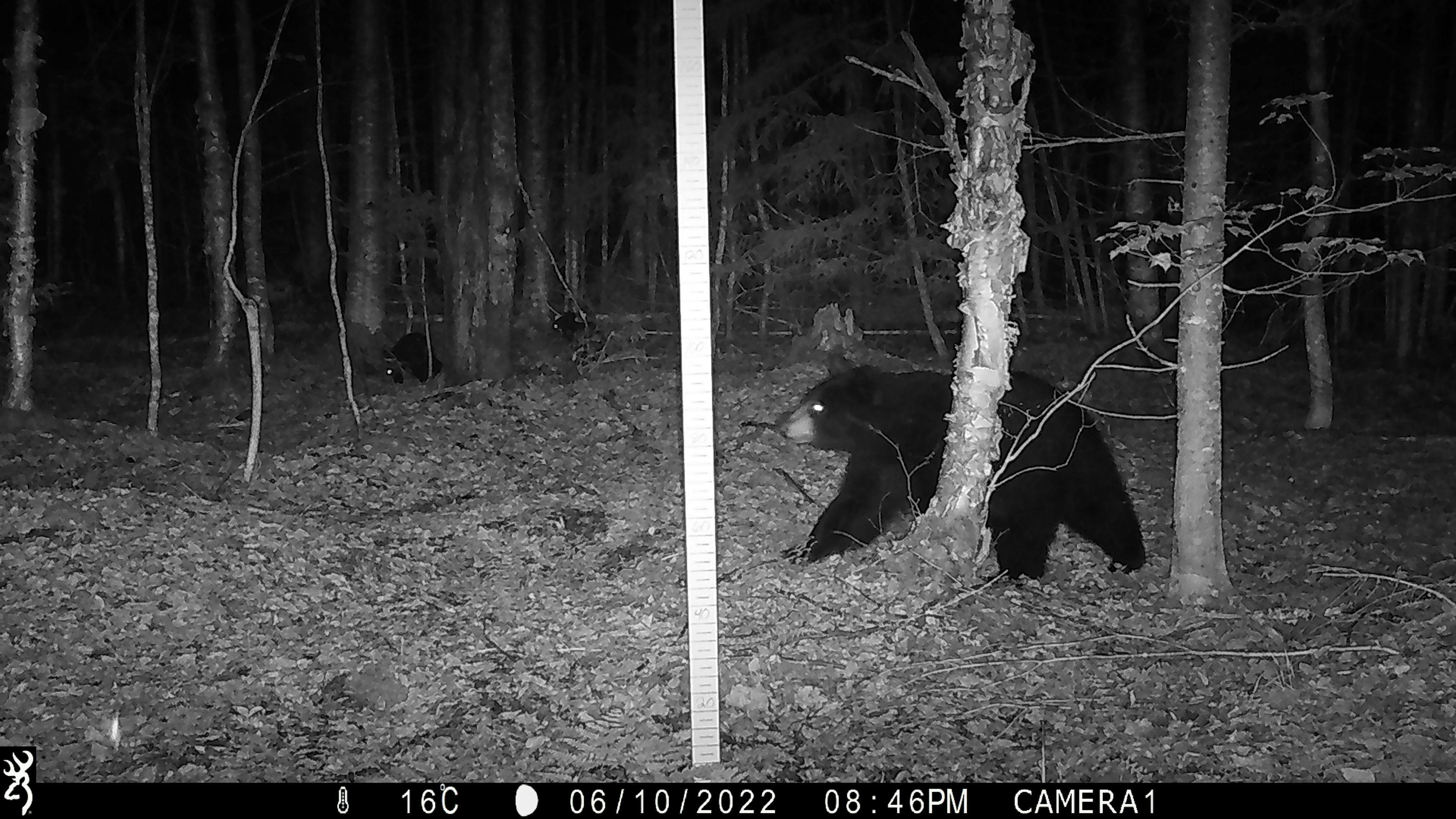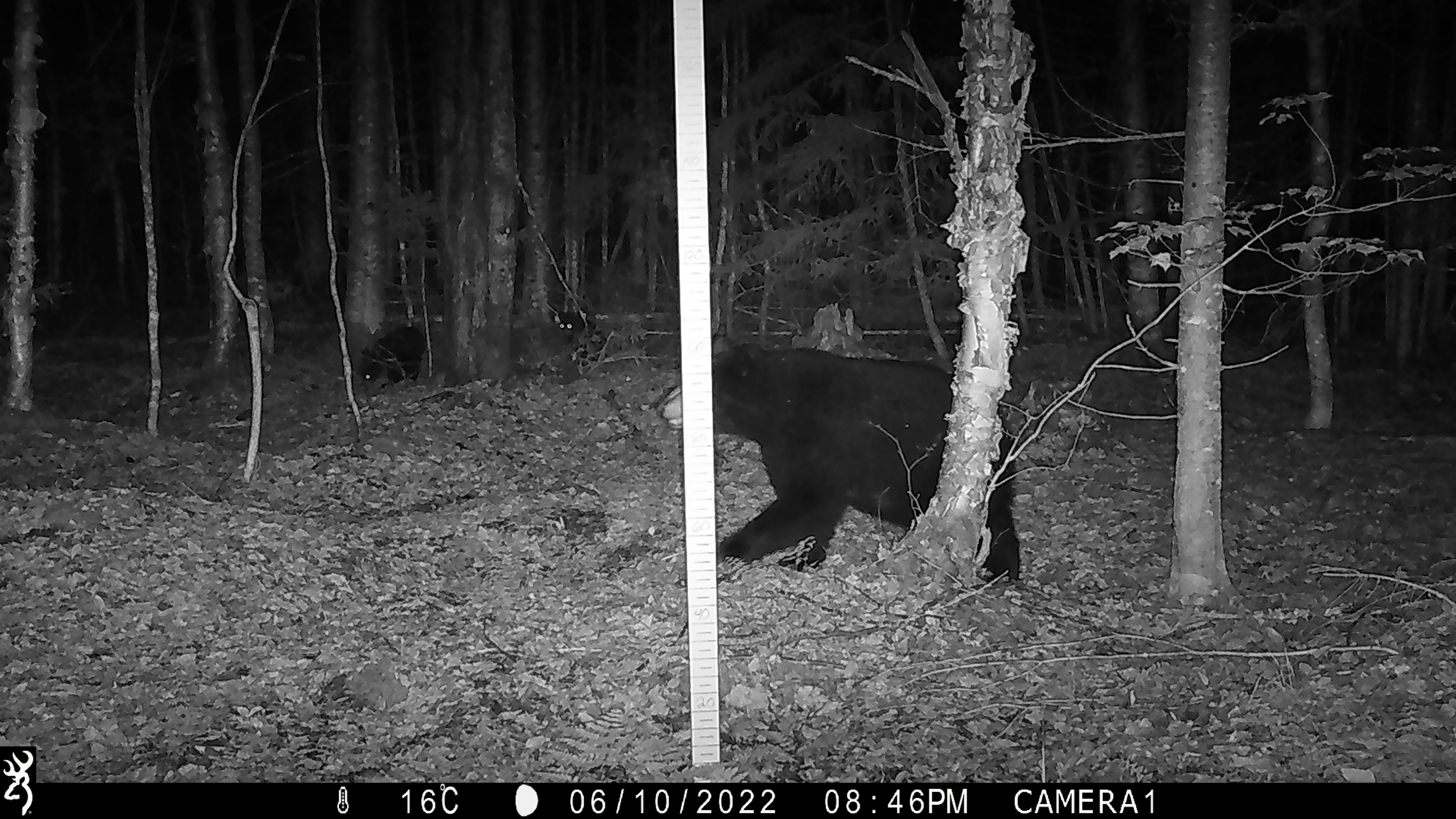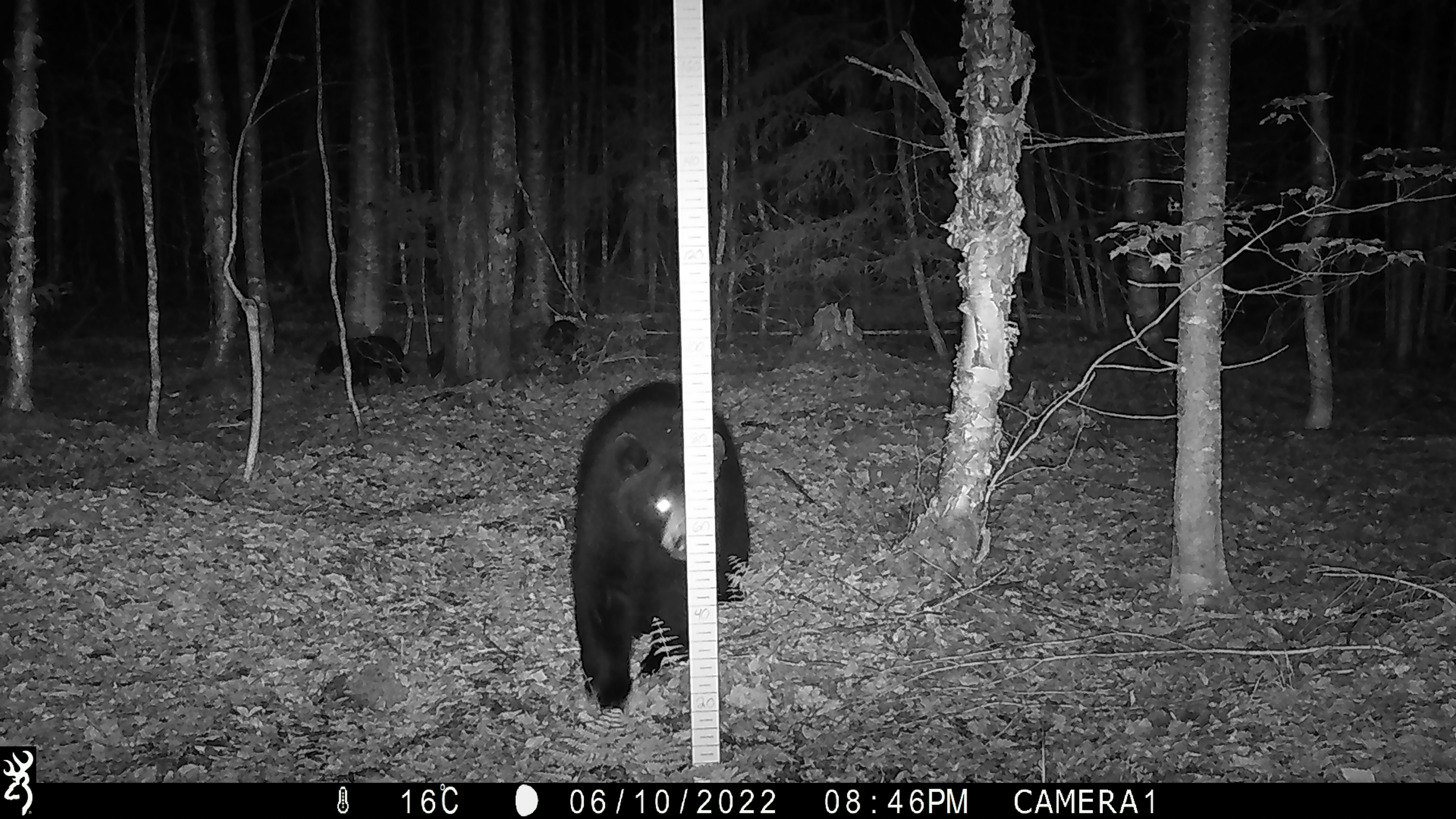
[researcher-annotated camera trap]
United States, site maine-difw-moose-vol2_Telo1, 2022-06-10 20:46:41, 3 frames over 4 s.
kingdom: Animalia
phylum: Chordata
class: Mammalia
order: Carnivora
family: Ursidae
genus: Ursus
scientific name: Ursus americanus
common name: black bear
Black bear (Ursus americanus).